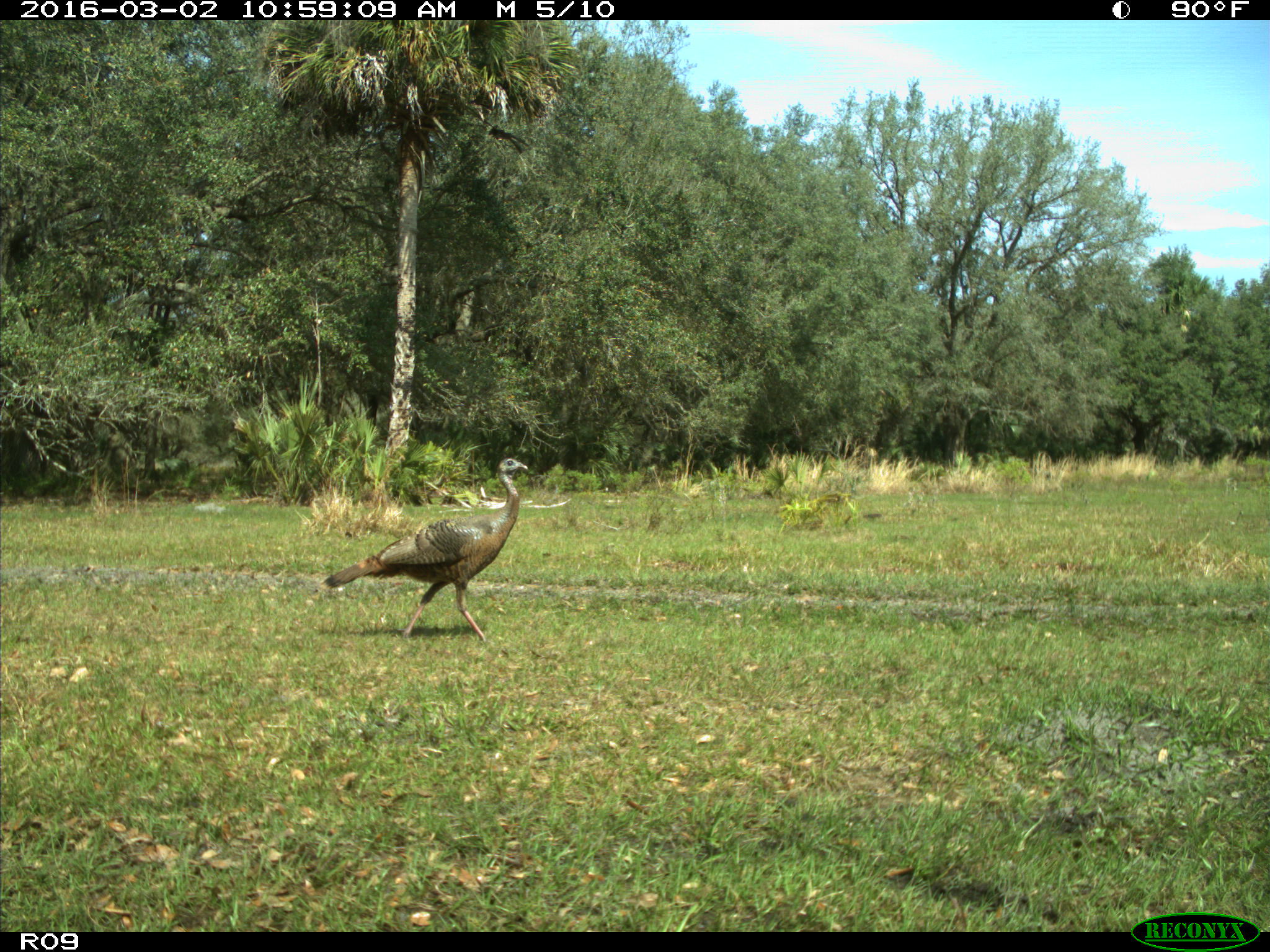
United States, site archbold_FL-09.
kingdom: Animalia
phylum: Chordata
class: Aves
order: Galliformes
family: Phasianidae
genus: Meleagris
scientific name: Meleagris gallopavo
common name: wild turkey